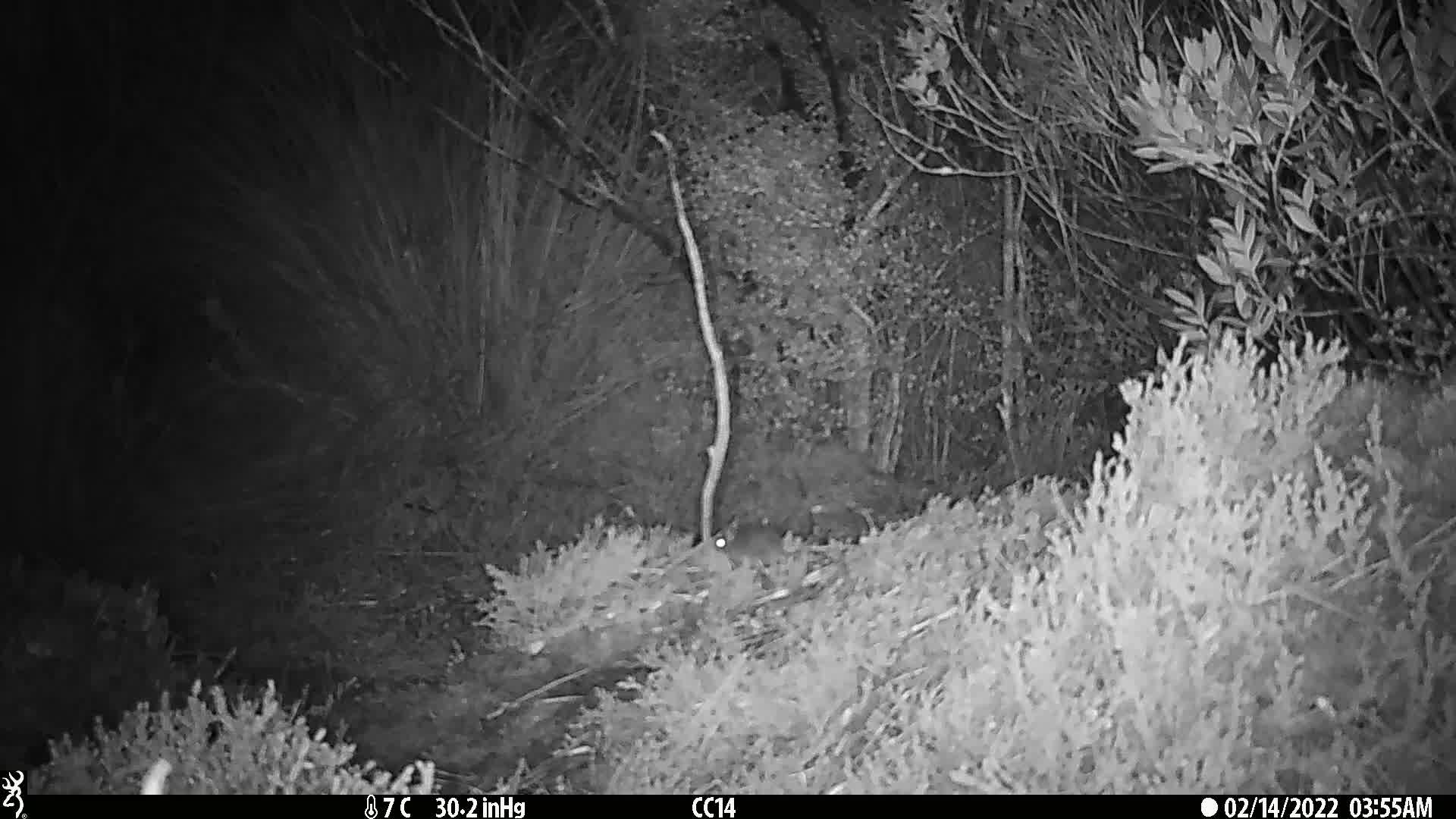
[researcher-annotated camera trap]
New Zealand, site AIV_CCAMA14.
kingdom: Animalia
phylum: Chordata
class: Mammalia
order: Rodentia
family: Muridae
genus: Mus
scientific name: Mus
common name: mouse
Mouse (Mus).